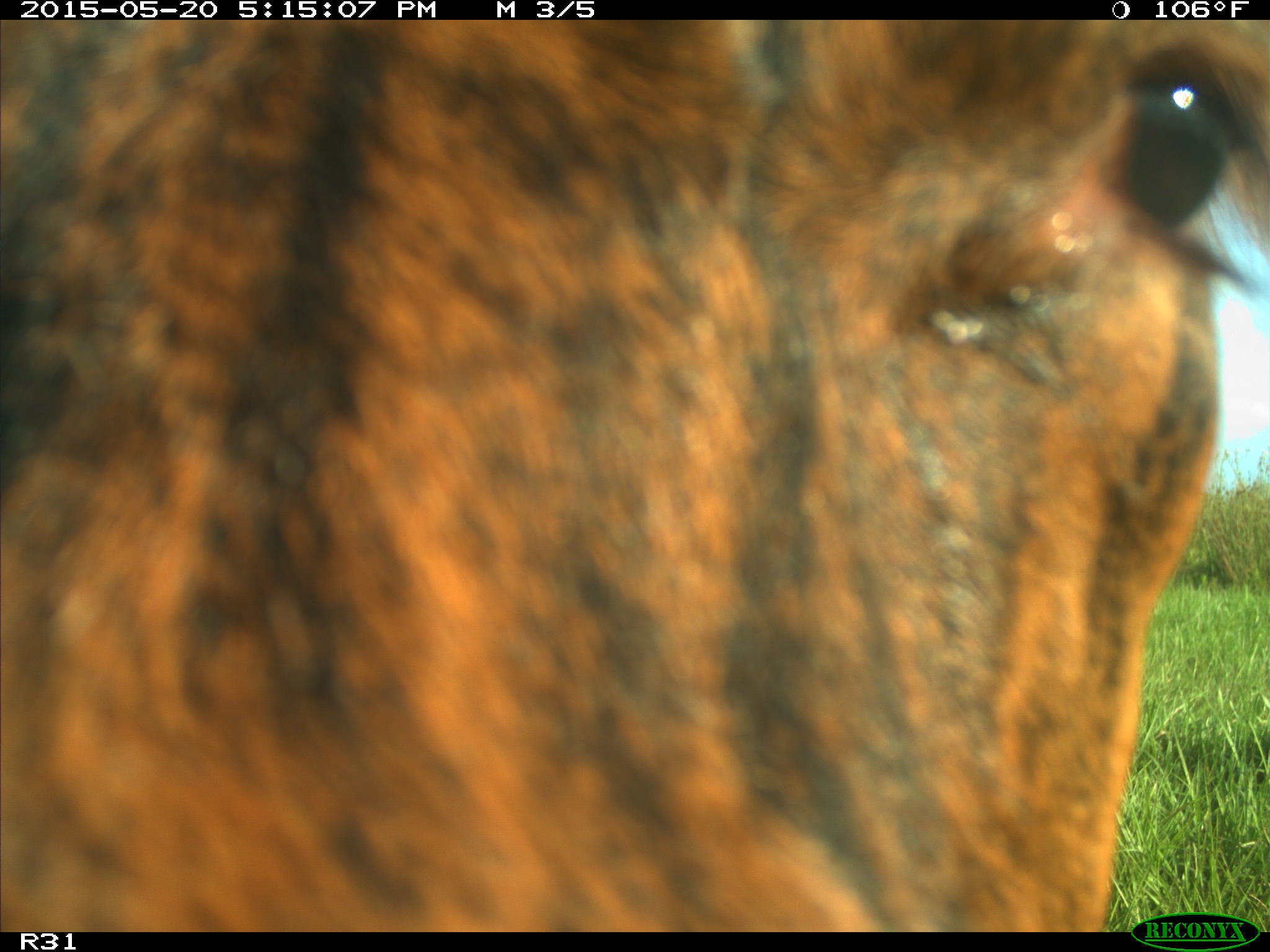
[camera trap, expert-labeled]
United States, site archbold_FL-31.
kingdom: Animalia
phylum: Chordata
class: Mammalia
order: Artiodactyla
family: Bovidae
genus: Bos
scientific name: Bos taurus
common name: domestic cow